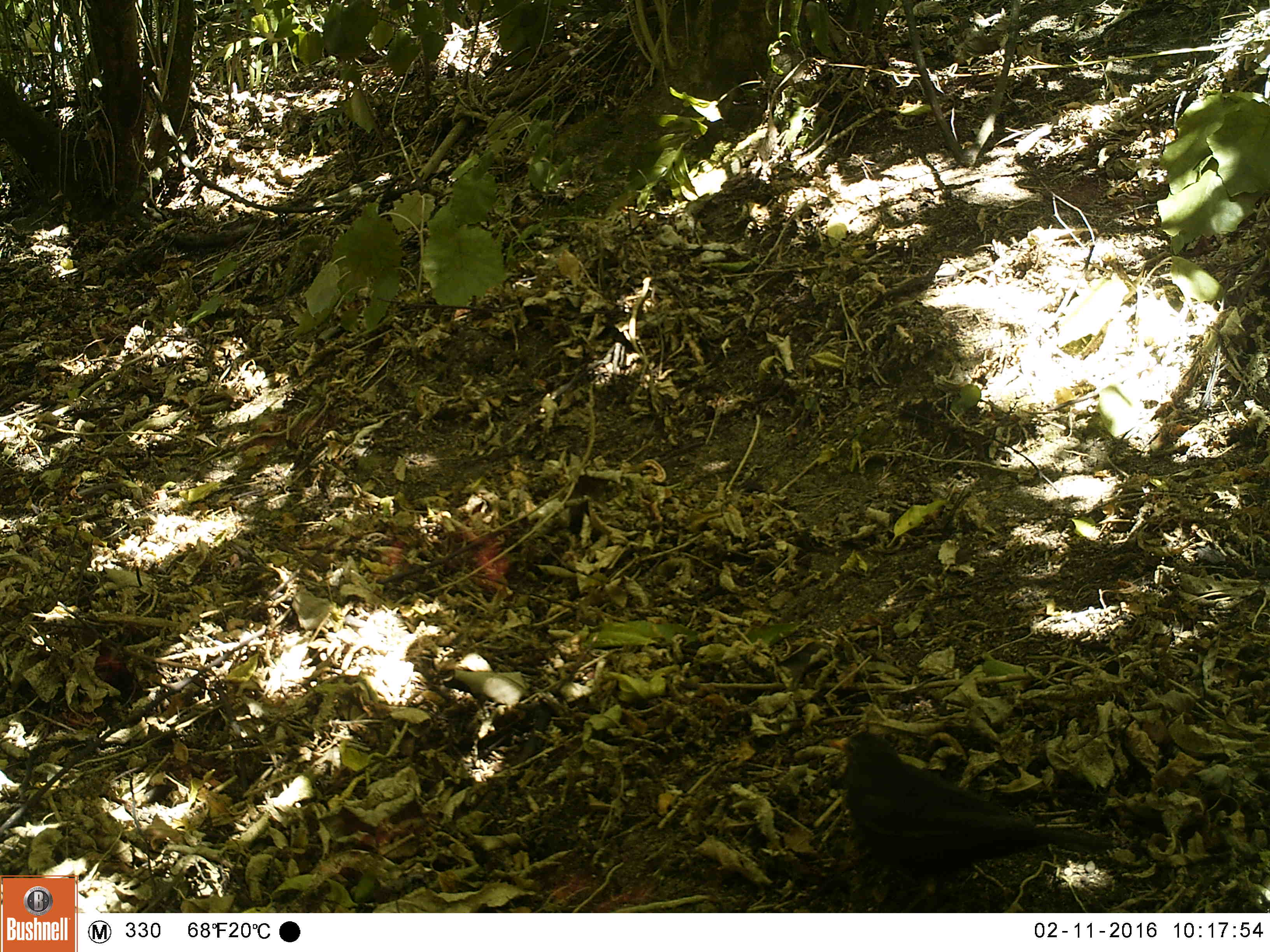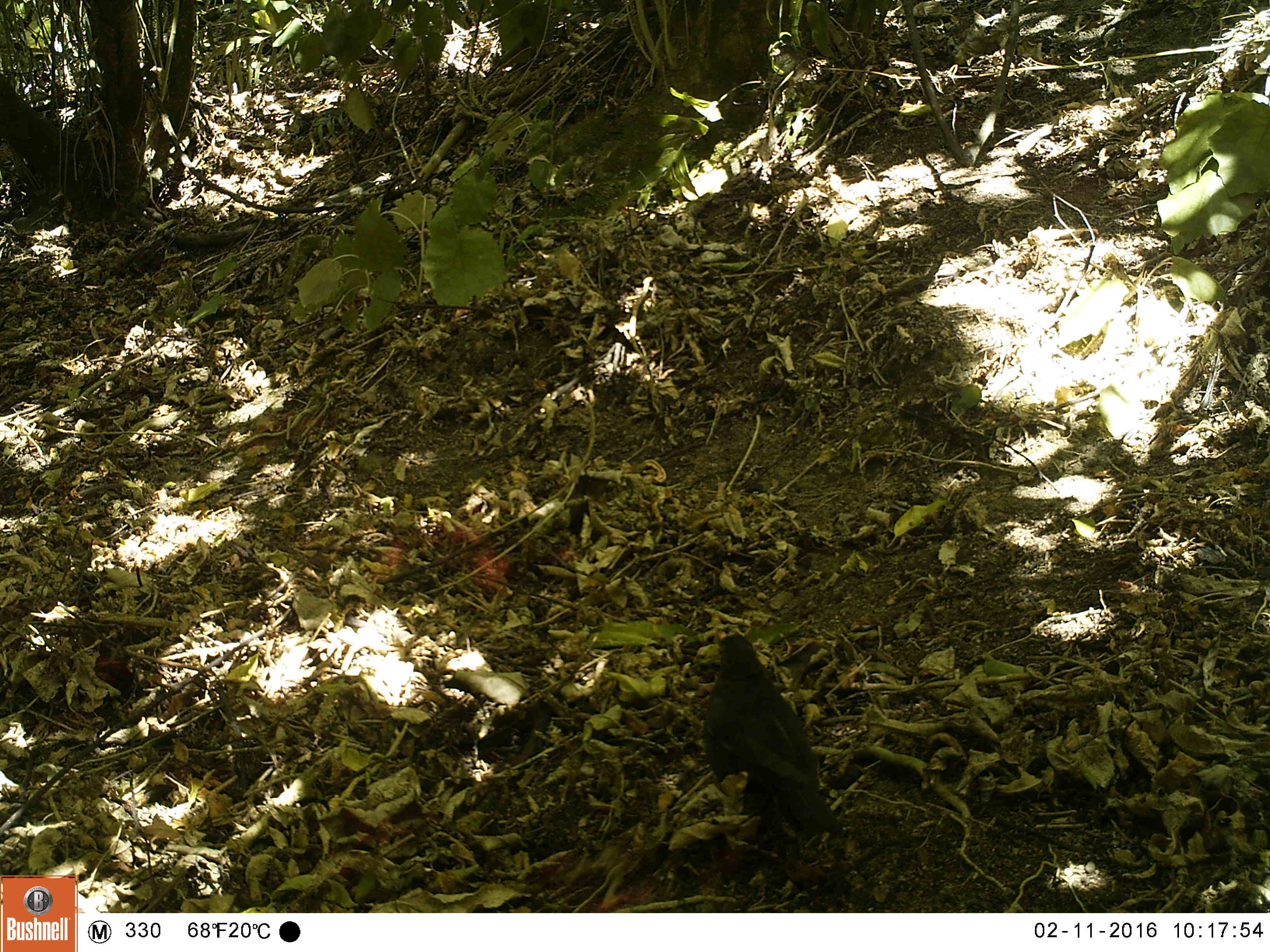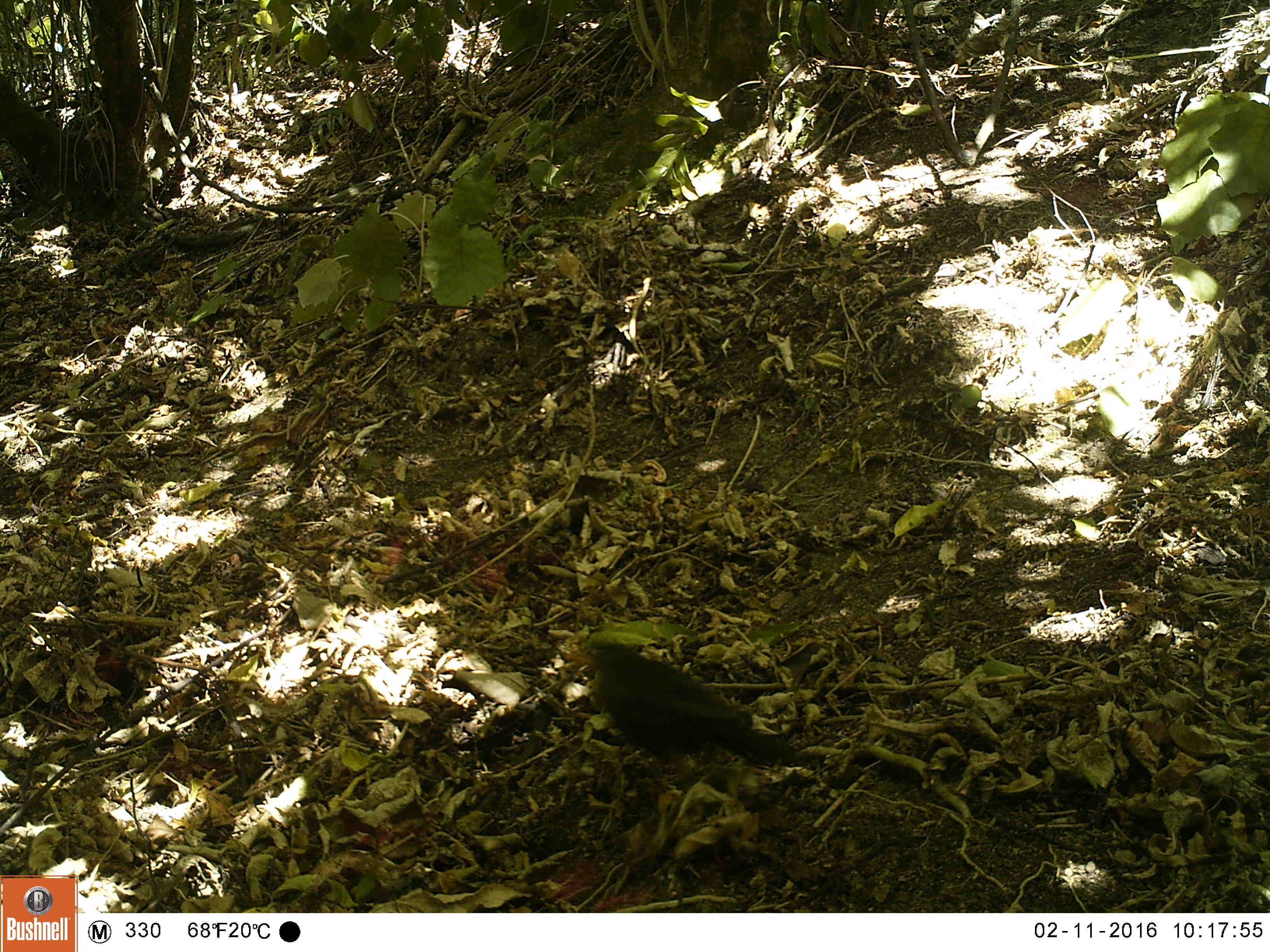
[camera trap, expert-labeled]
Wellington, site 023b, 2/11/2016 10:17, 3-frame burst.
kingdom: Animalia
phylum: Chordata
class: Aves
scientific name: Aves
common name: bird